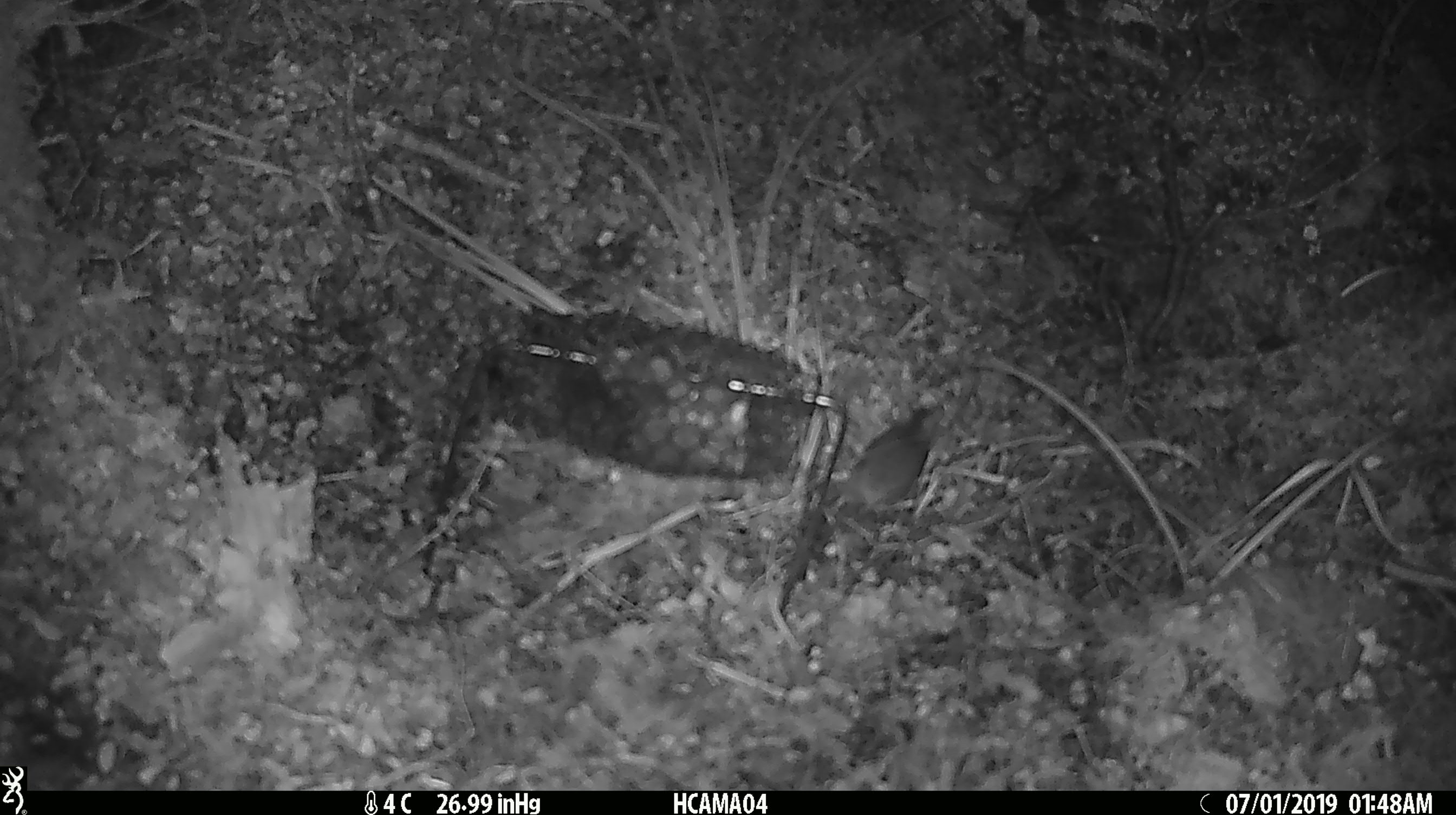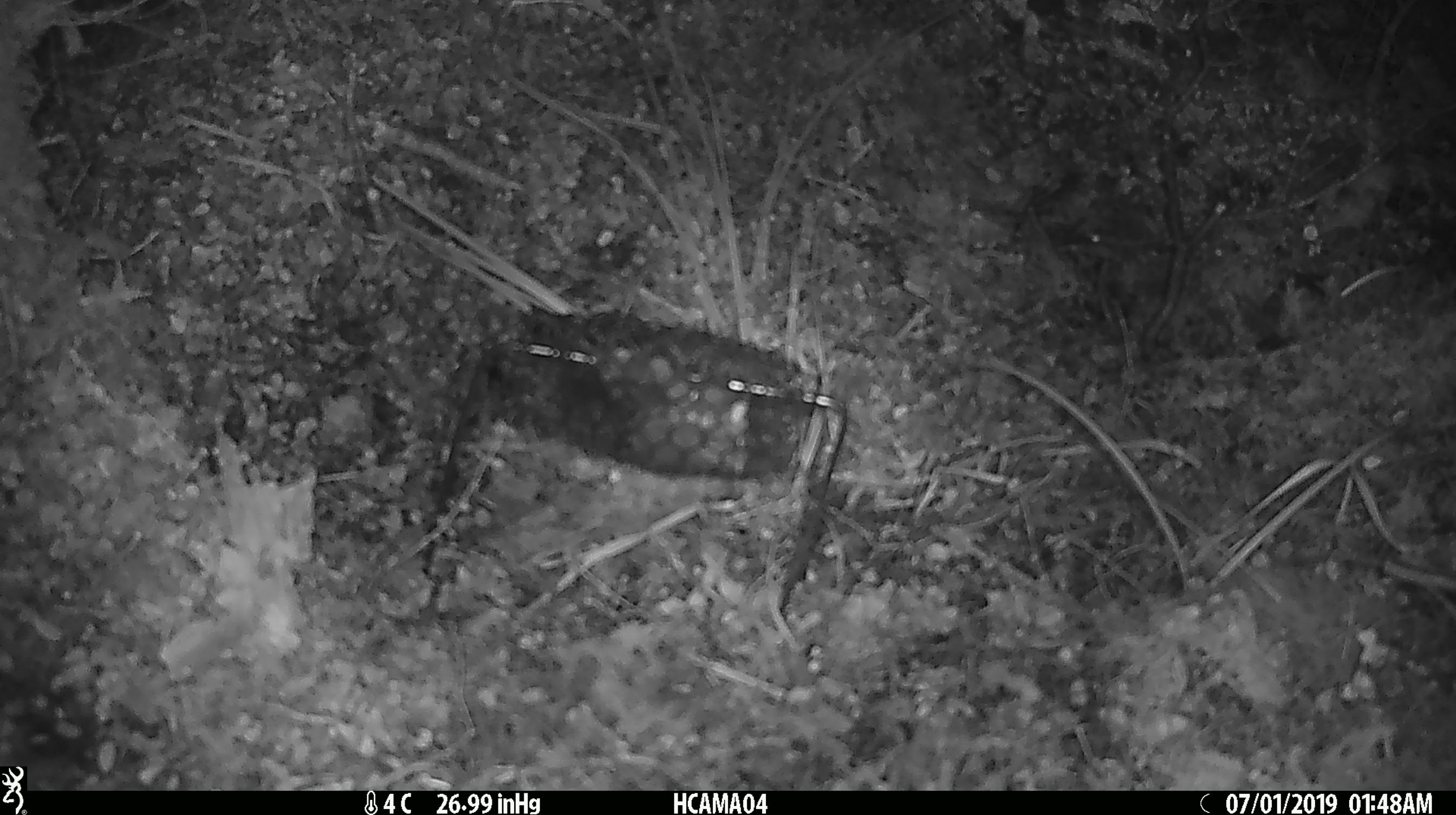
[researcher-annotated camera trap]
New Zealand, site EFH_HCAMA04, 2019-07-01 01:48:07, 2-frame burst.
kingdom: Animalia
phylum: Chordata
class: Mammalia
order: Rodentia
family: Muridae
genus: Mus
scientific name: Mus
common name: mouse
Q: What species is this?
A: Mouse (Mus).